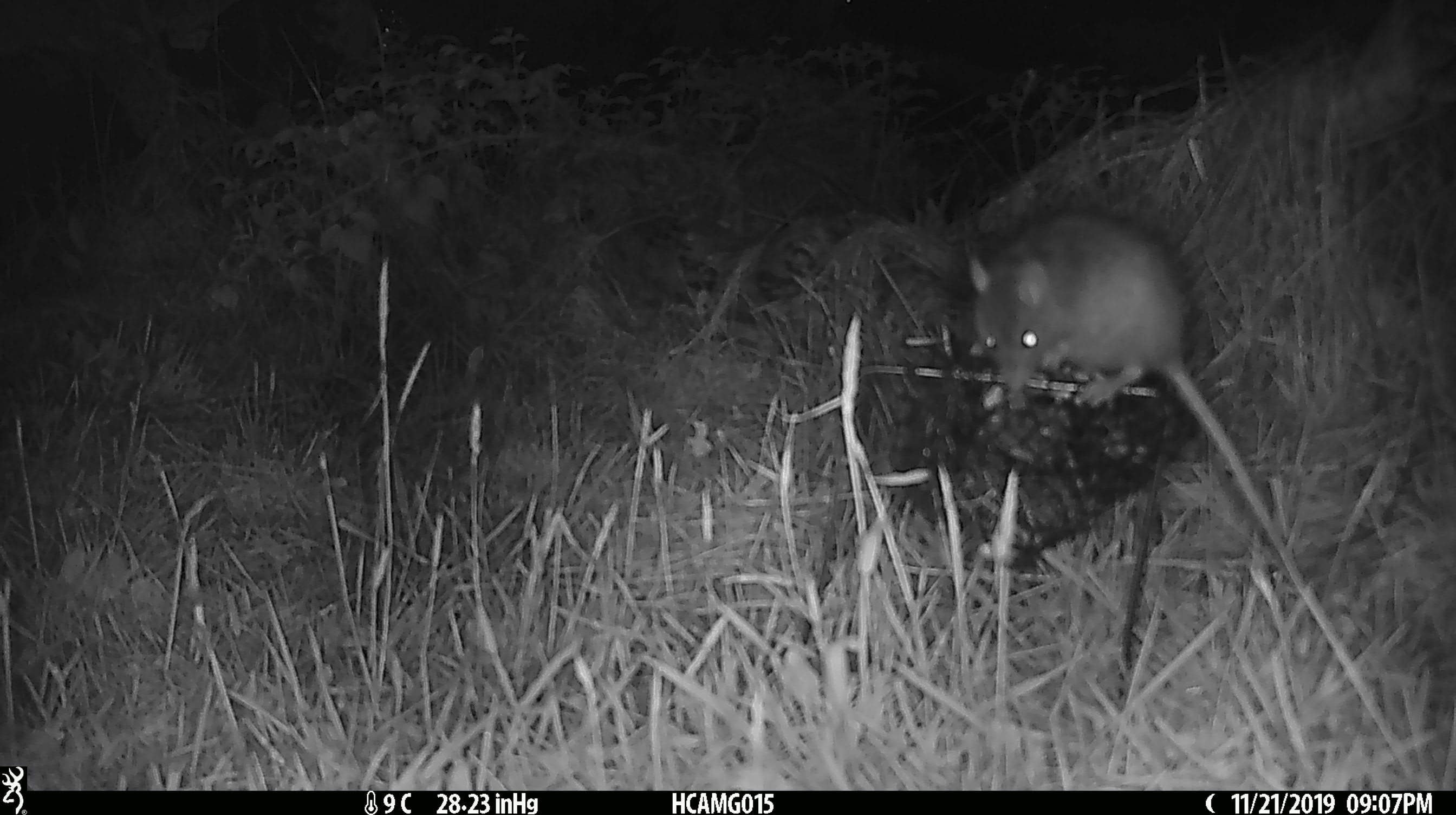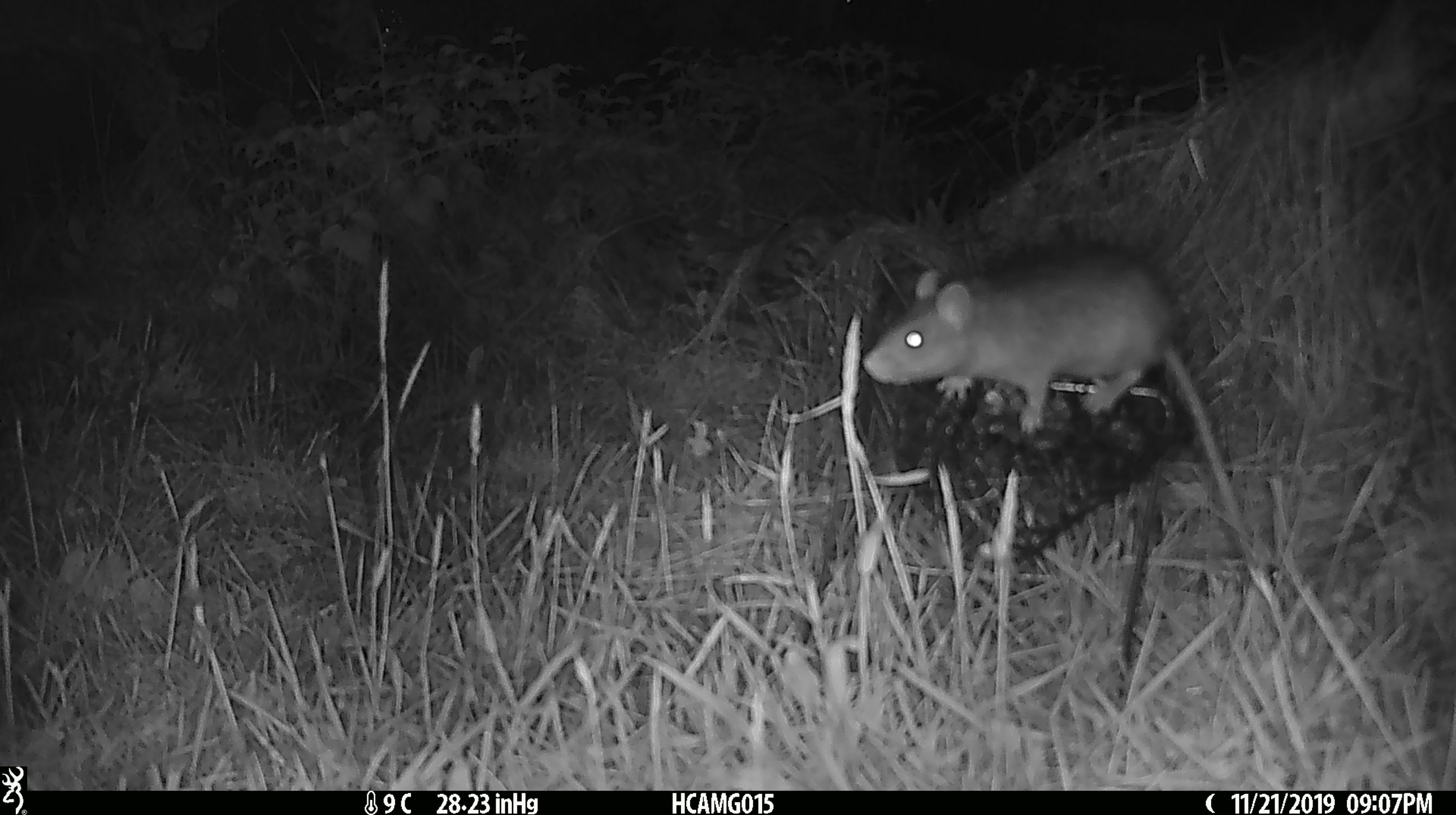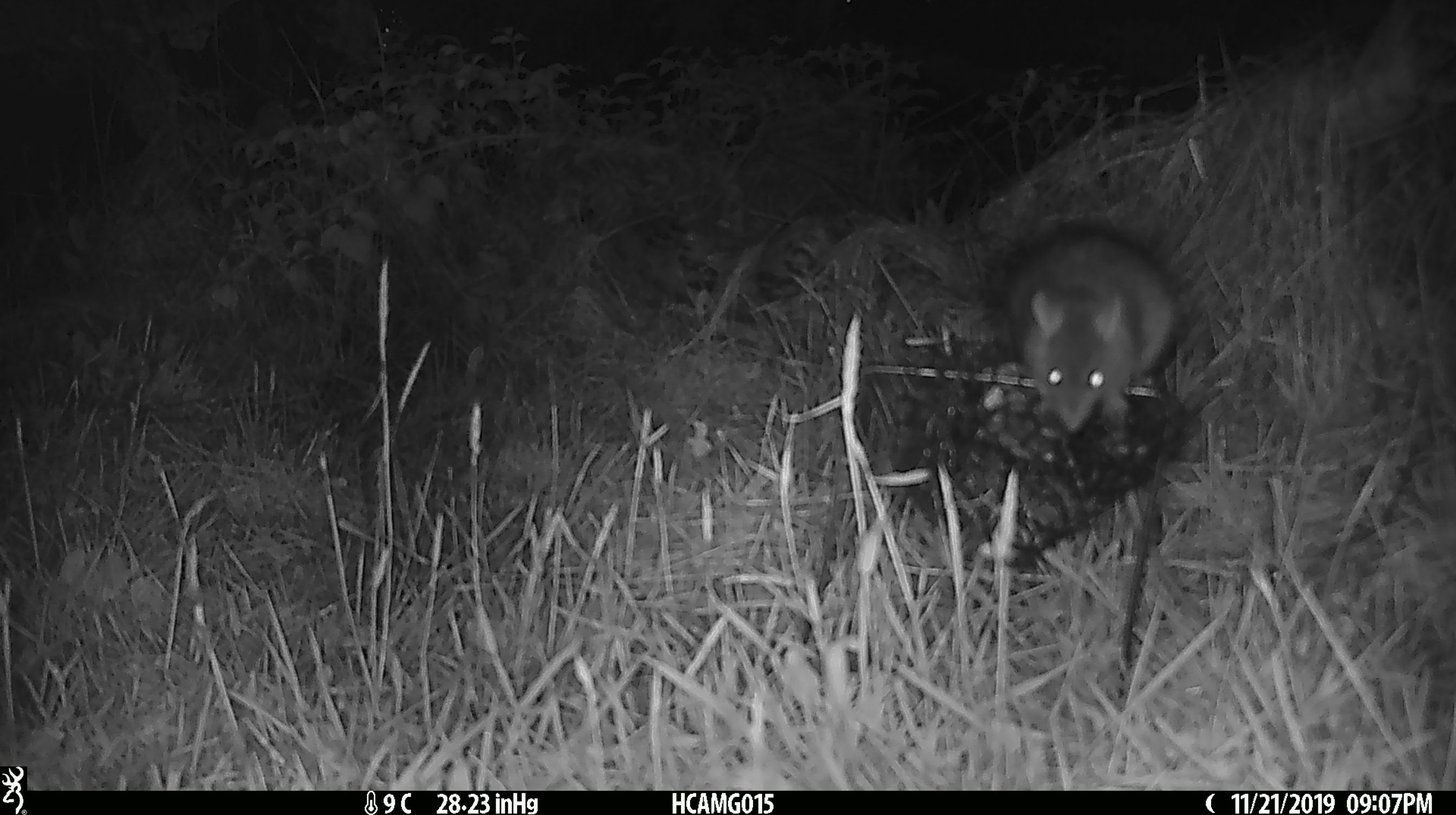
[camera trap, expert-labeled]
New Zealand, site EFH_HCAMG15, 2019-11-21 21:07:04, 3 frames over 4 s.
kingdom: Animalia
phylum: Chordata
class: Mammalia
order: Rodentia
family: Muridae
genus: Rattus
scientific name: Rattus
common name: rat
Rat (Rattus).